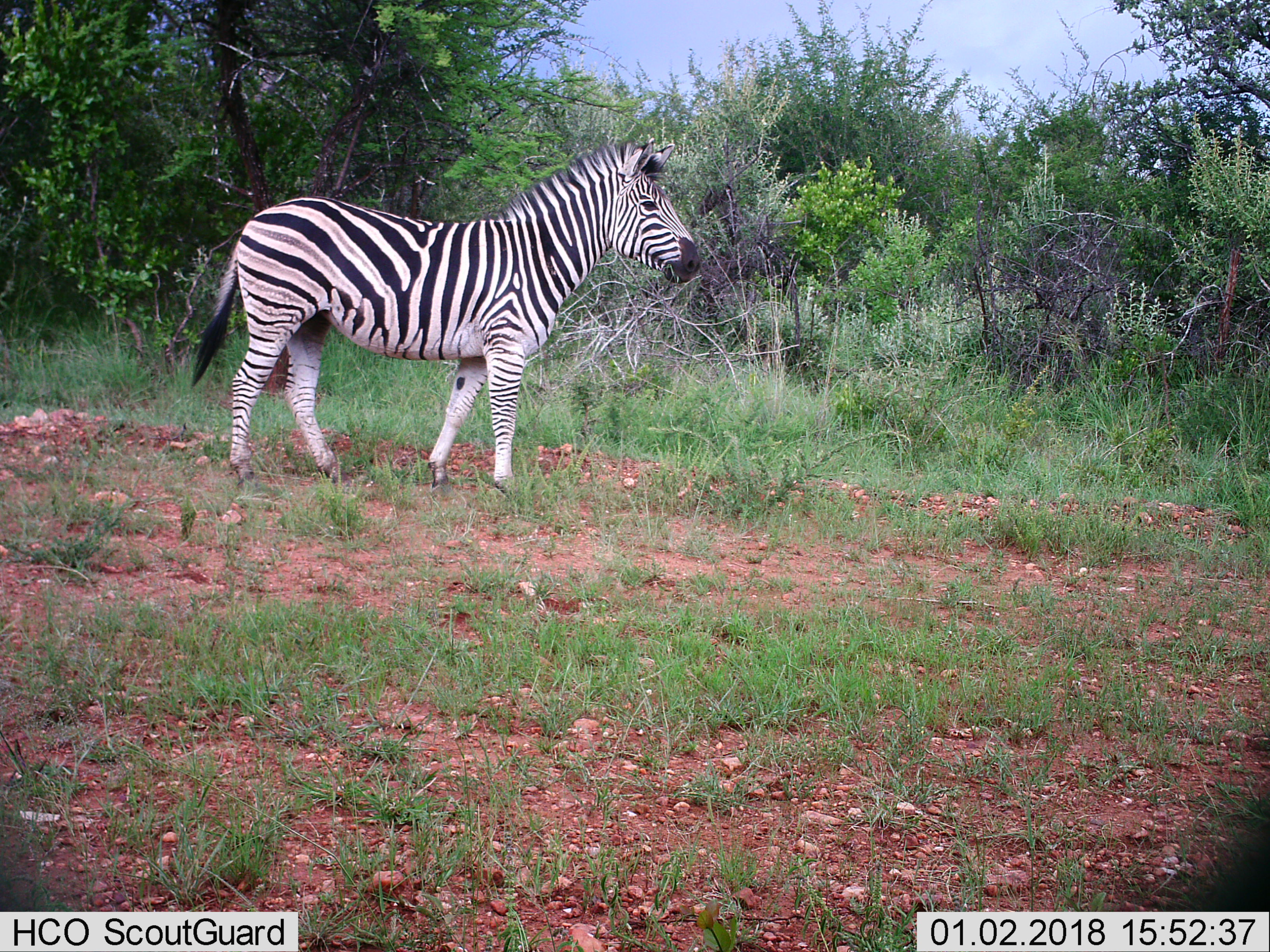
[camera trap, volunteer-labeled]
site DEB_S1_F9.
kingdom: Animalia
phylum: Chordata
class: Mammalia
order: Perissodactyla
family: Equidae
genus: Equus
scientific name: Equus quagga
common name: plains zebra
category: zebraplains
Zebraplains (plains zebra) (Equus quagga), count 1. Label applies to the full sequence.